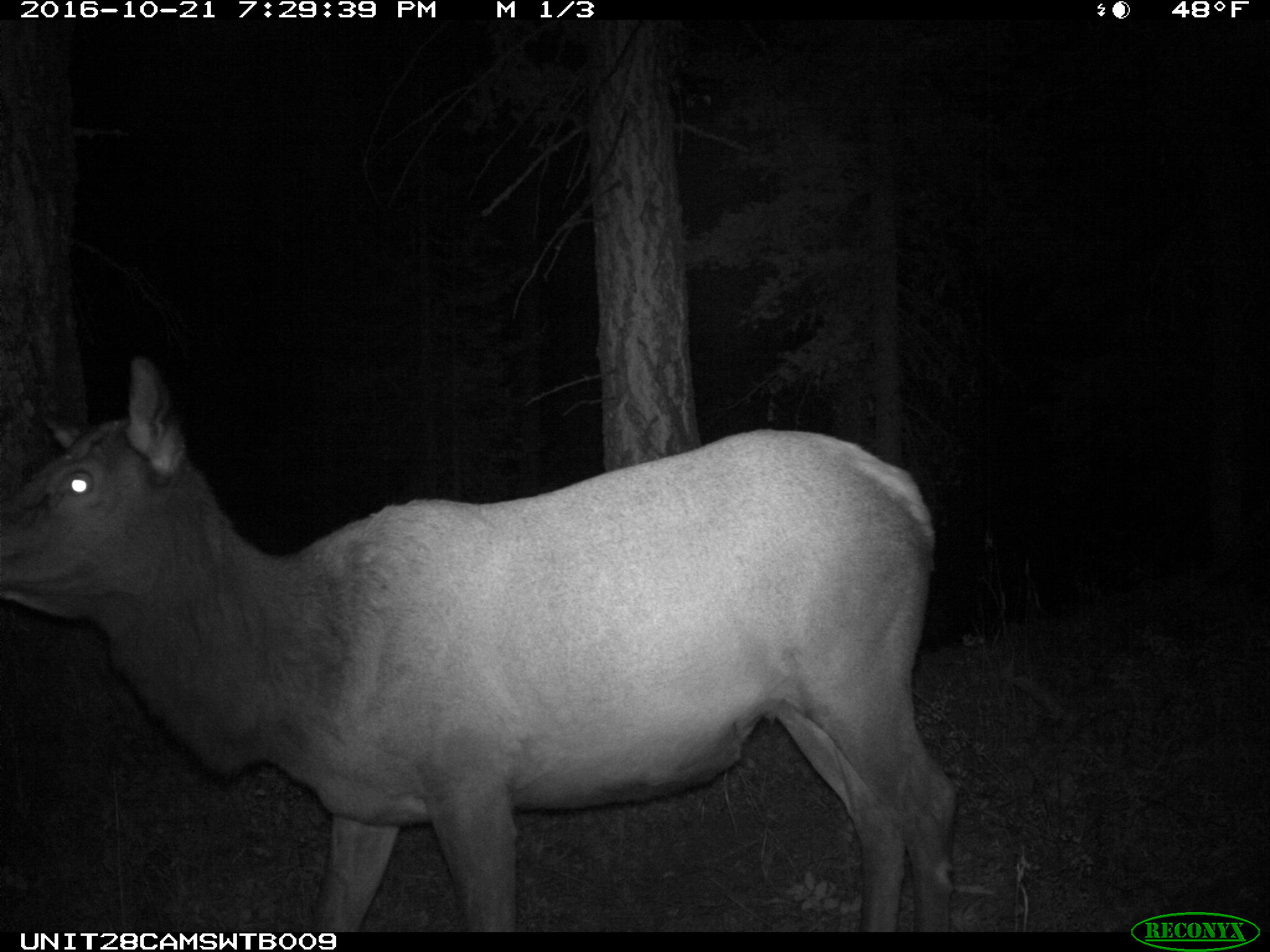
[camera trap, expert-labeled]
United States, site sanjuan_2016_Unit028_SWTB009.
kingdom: Animalia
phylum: Chordata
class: Mammalia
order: Artiodactyla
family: Cervidae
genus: Cervus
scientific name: Cervus elaphus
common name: red deer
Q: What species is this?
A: Cervus elaphus (red deer).